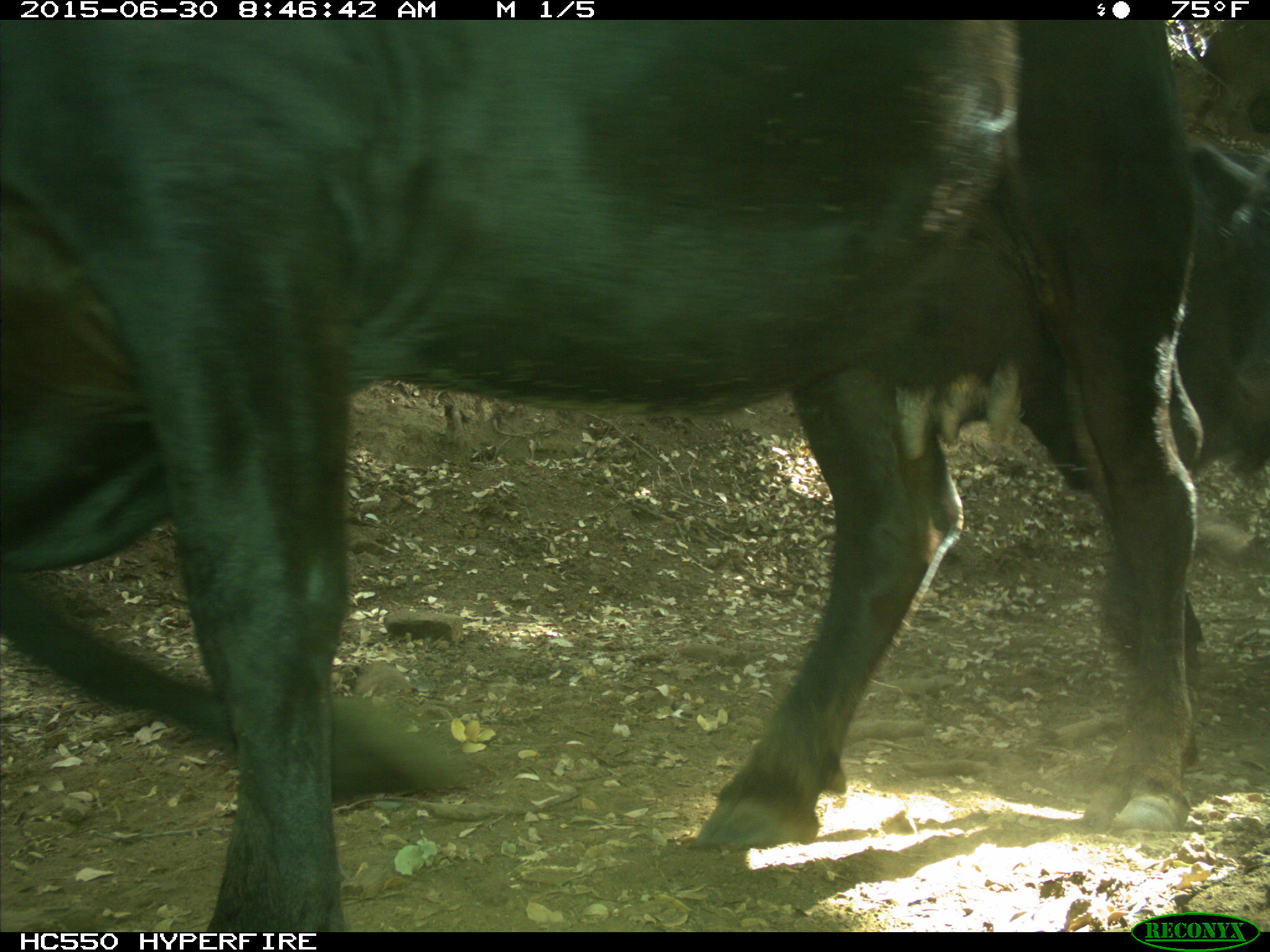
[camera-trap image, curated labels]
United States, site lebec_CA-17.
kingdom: Animalia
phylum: Chordata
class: Mammalia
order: Artiodactyla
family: Bovidae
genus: Bos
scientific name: Bos taurus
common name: domestic cow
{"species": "Bos taurus (domestic cow)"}